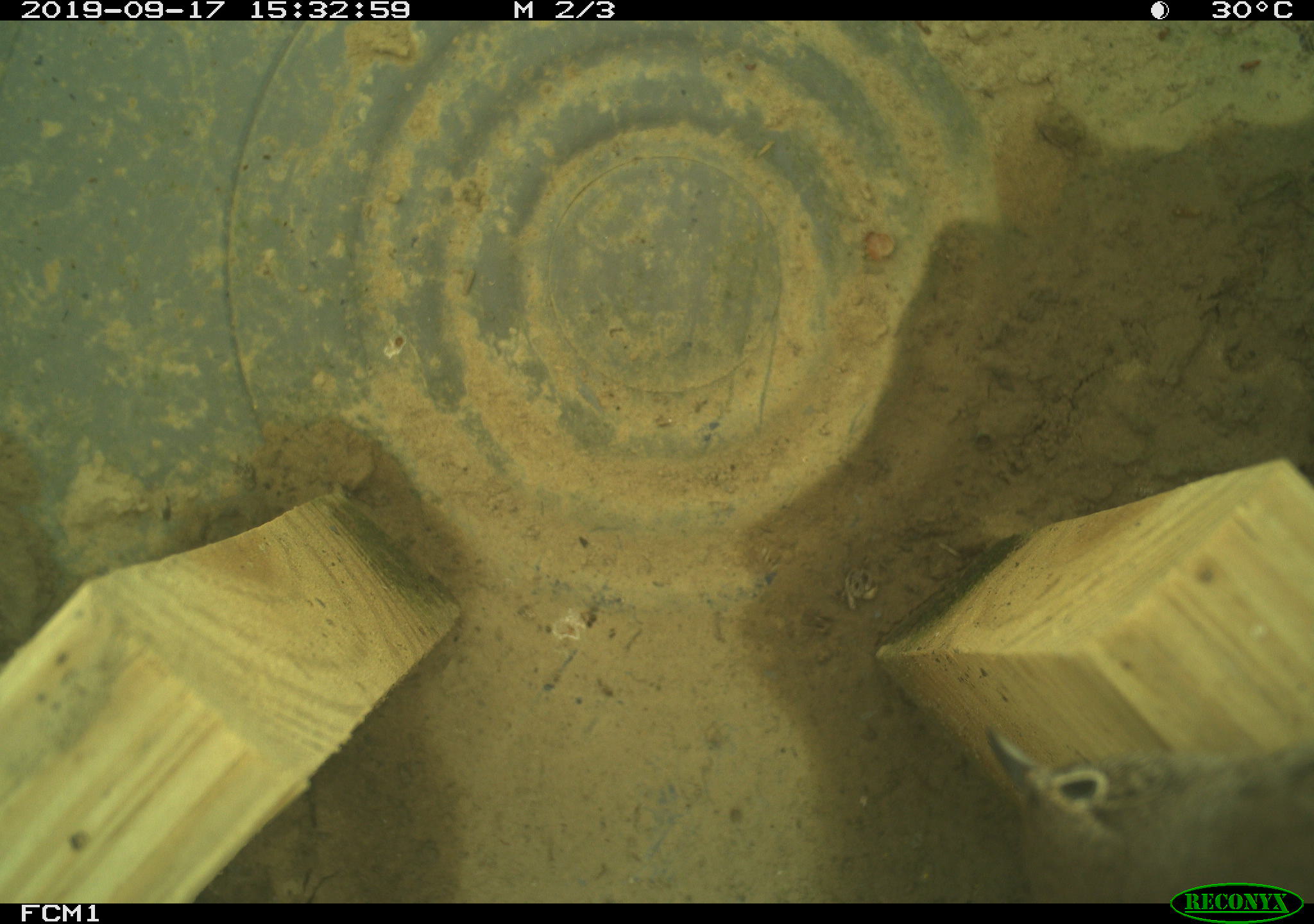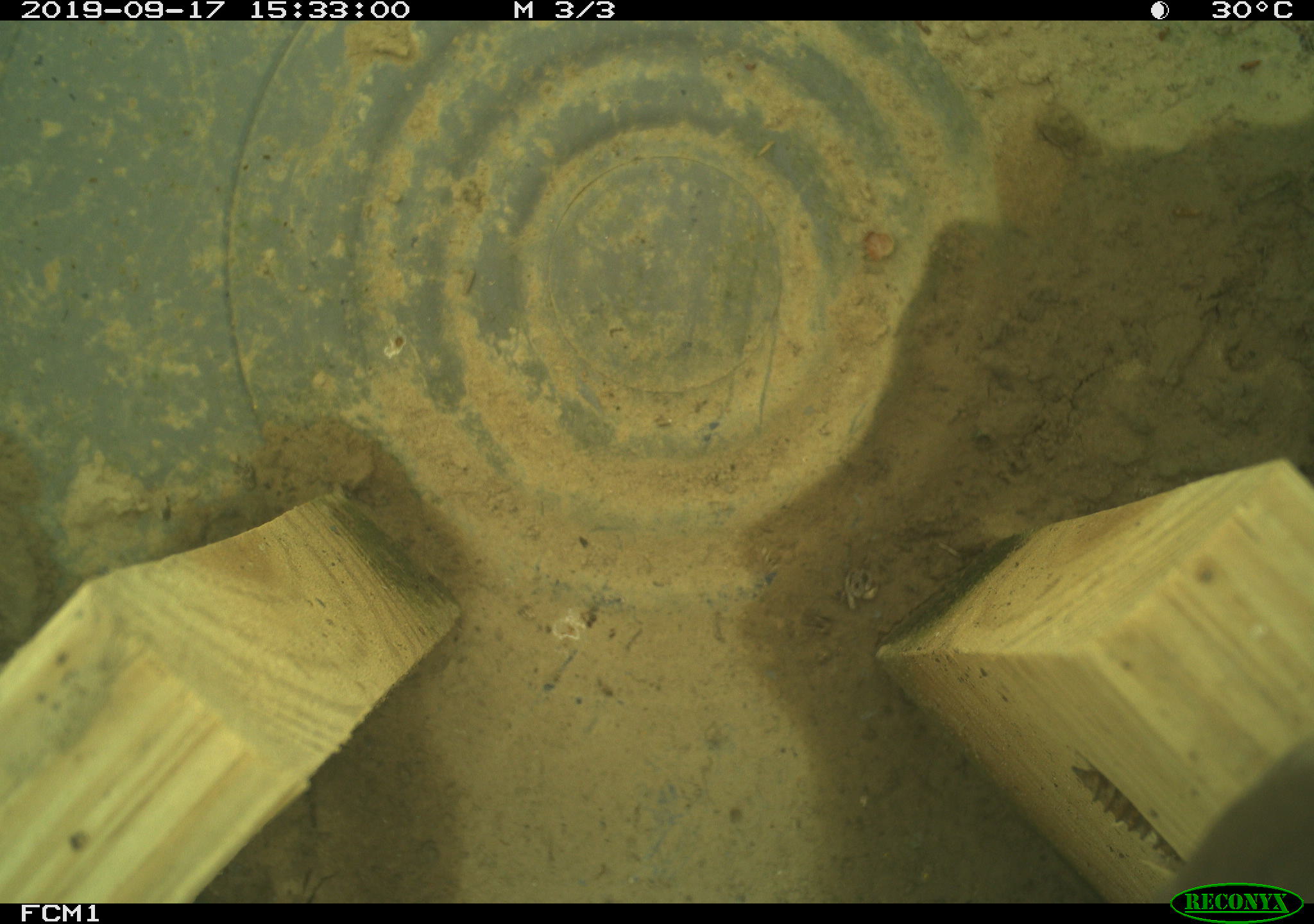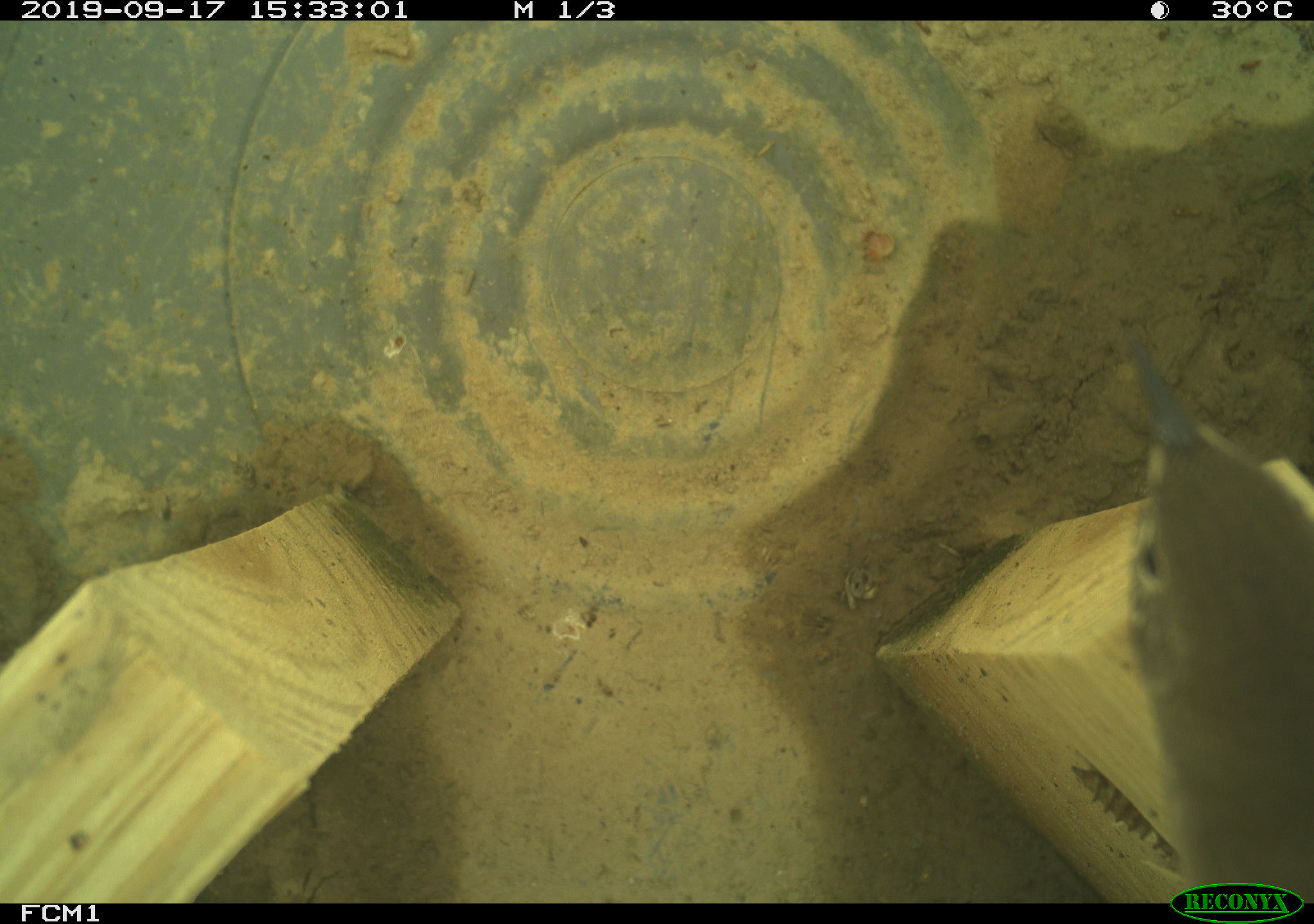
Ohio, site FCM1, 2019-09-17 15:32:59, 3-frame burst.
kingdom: Animalia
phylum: Chordata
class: Aves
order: Passeriformes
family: Troglodytidae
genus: Troglodytes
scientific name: Troglodytes aedon aedon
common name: northern house wren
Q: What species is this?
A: Northern house wren (Troglodytes aedon aedon).